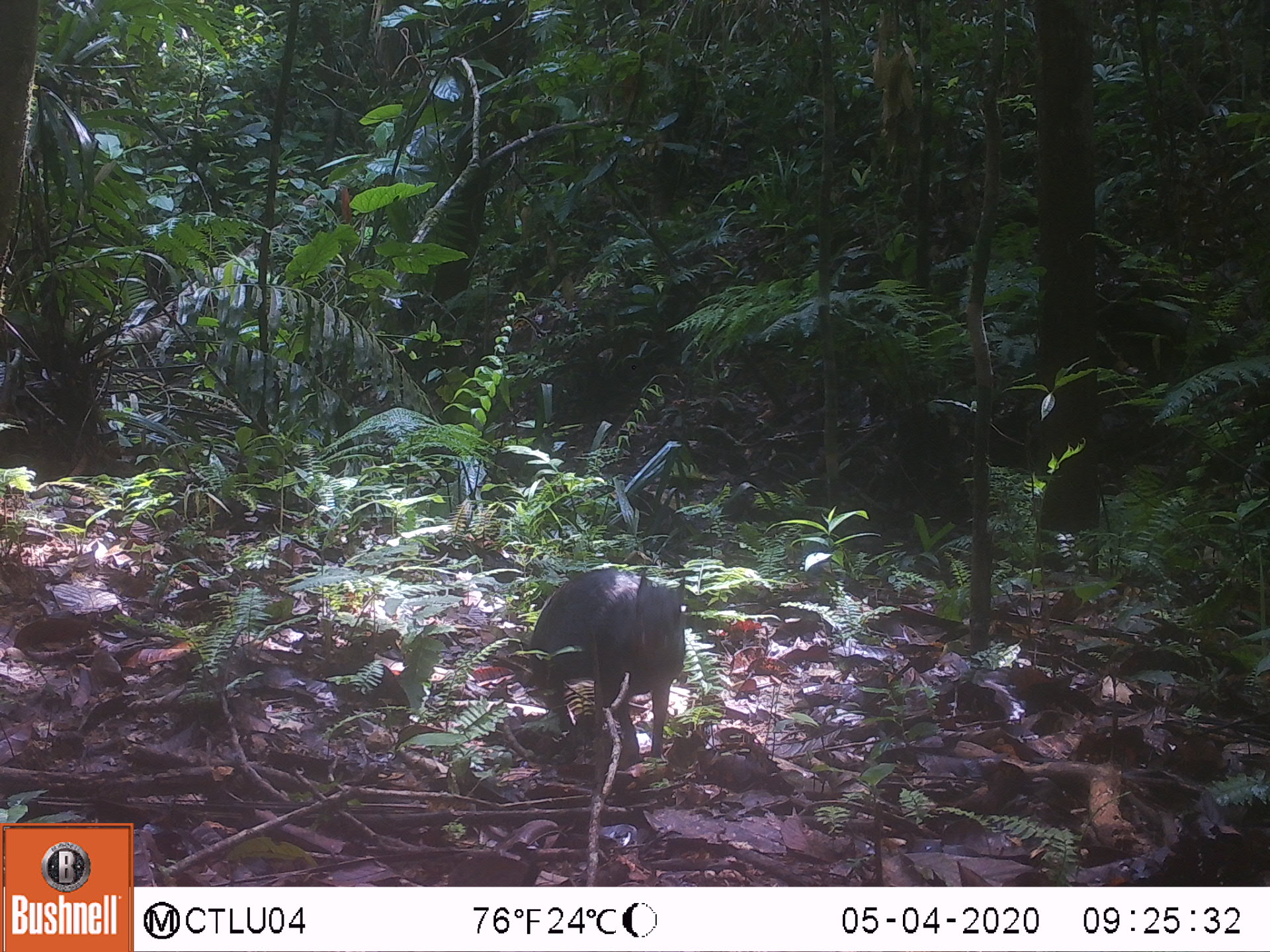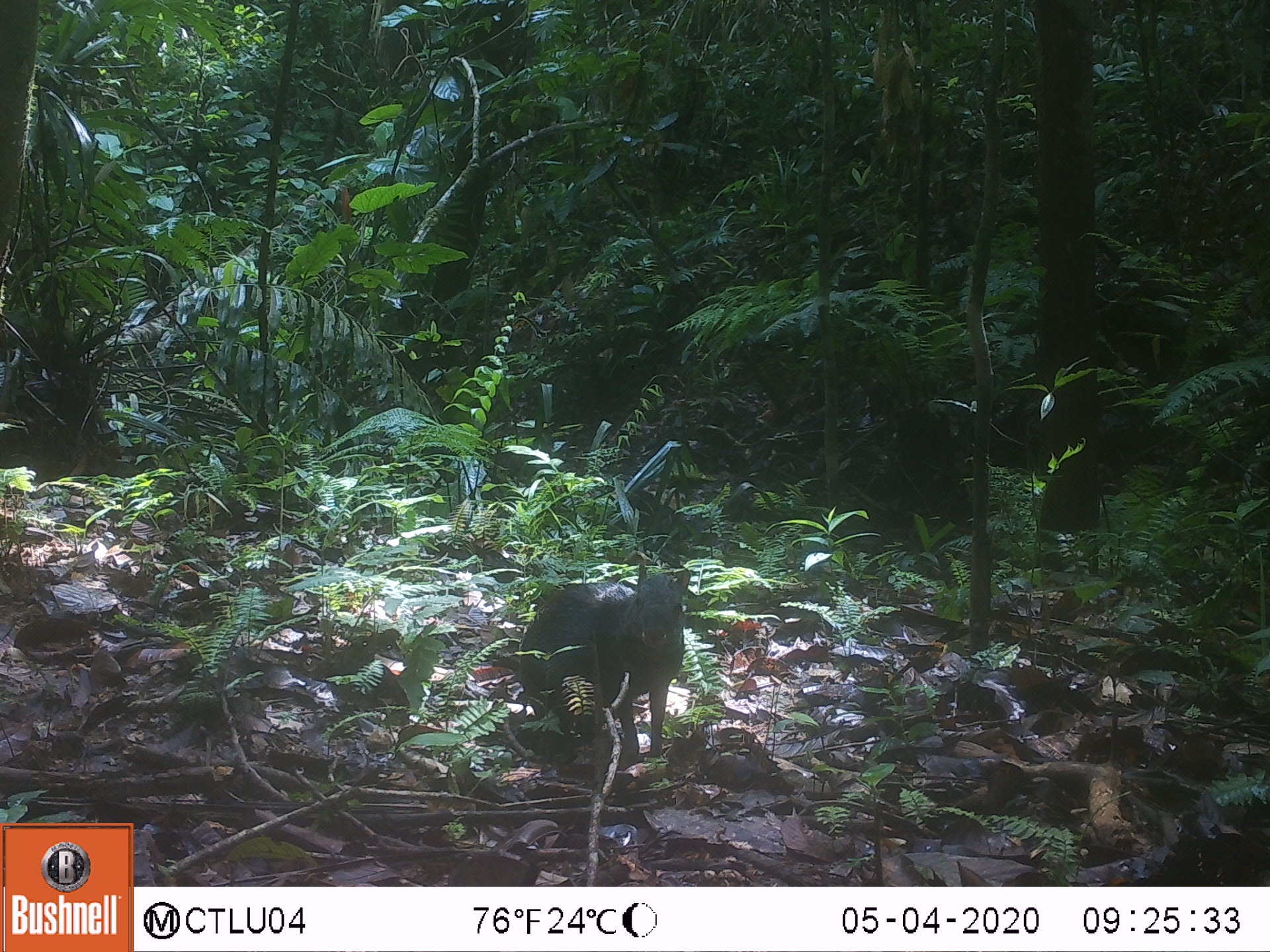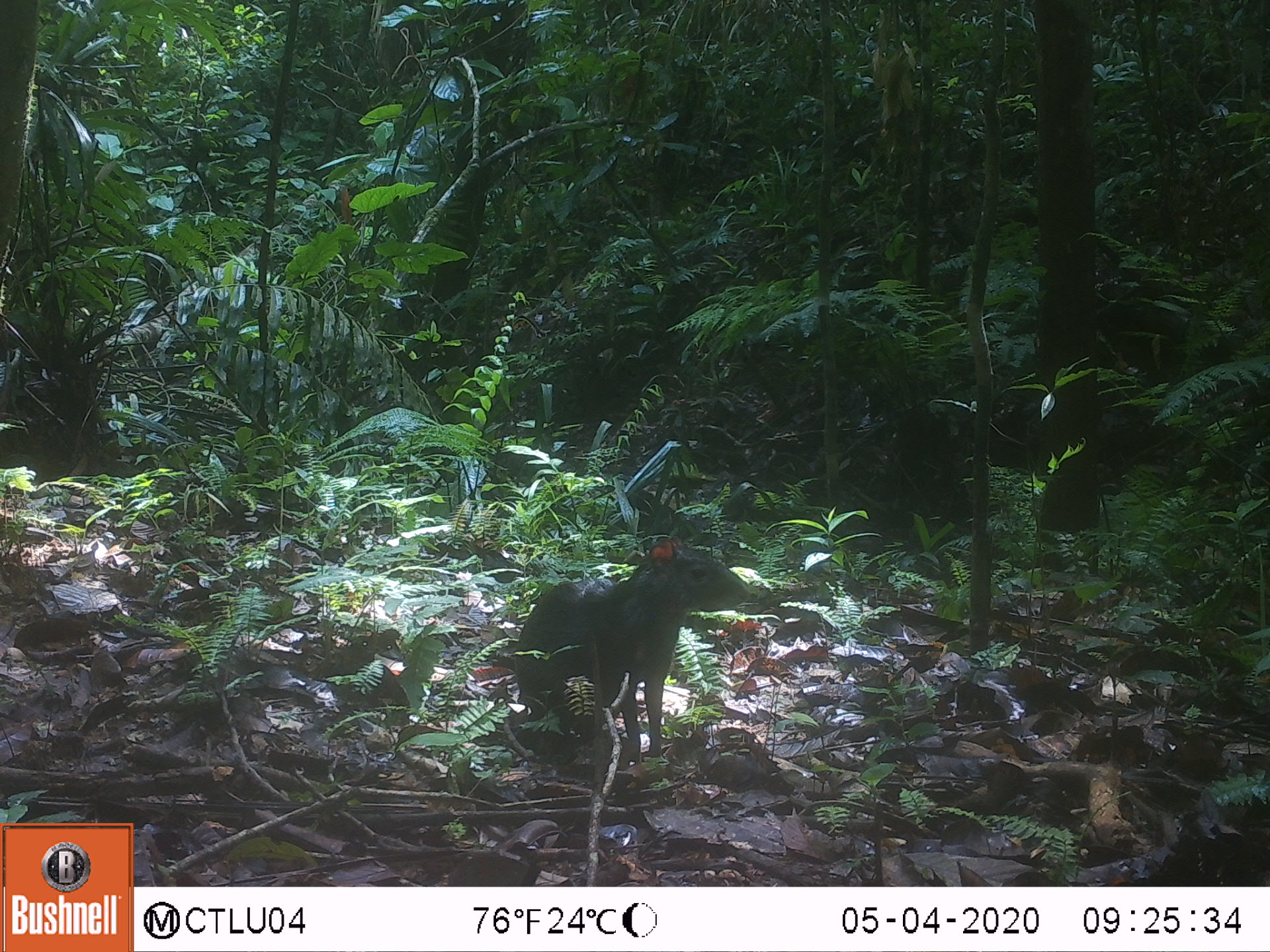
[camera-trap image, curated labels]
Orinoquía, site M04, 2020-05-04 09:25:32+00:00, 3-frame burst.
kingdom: Animalia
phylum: Chordata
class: Mammalia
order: Rodentia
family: Dasyproctidae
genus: Dasyprocta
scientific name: Dasyprocta fuliginosa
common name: black agouti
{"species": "black agouti (Dasyprocta fuliginosa)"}